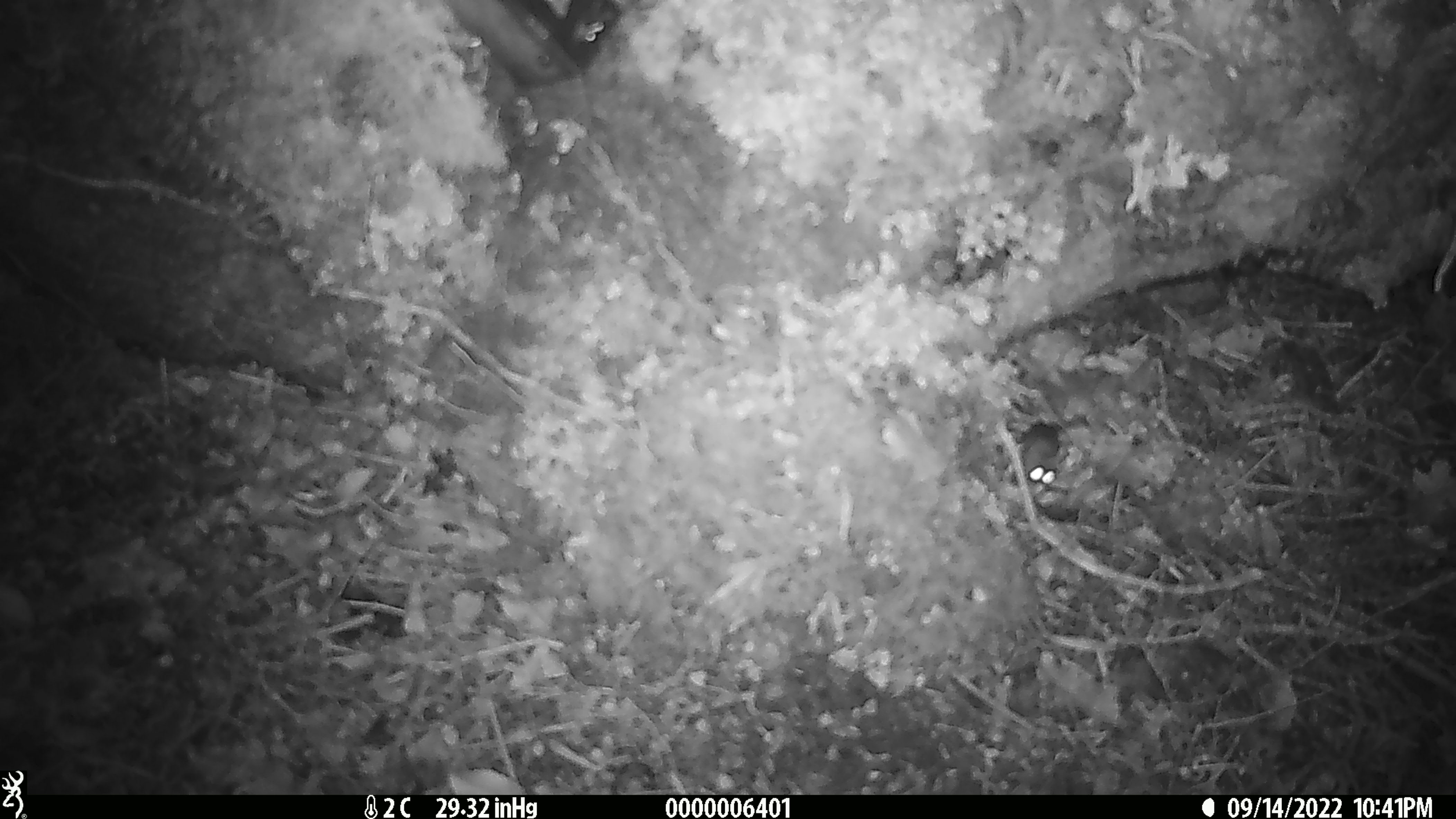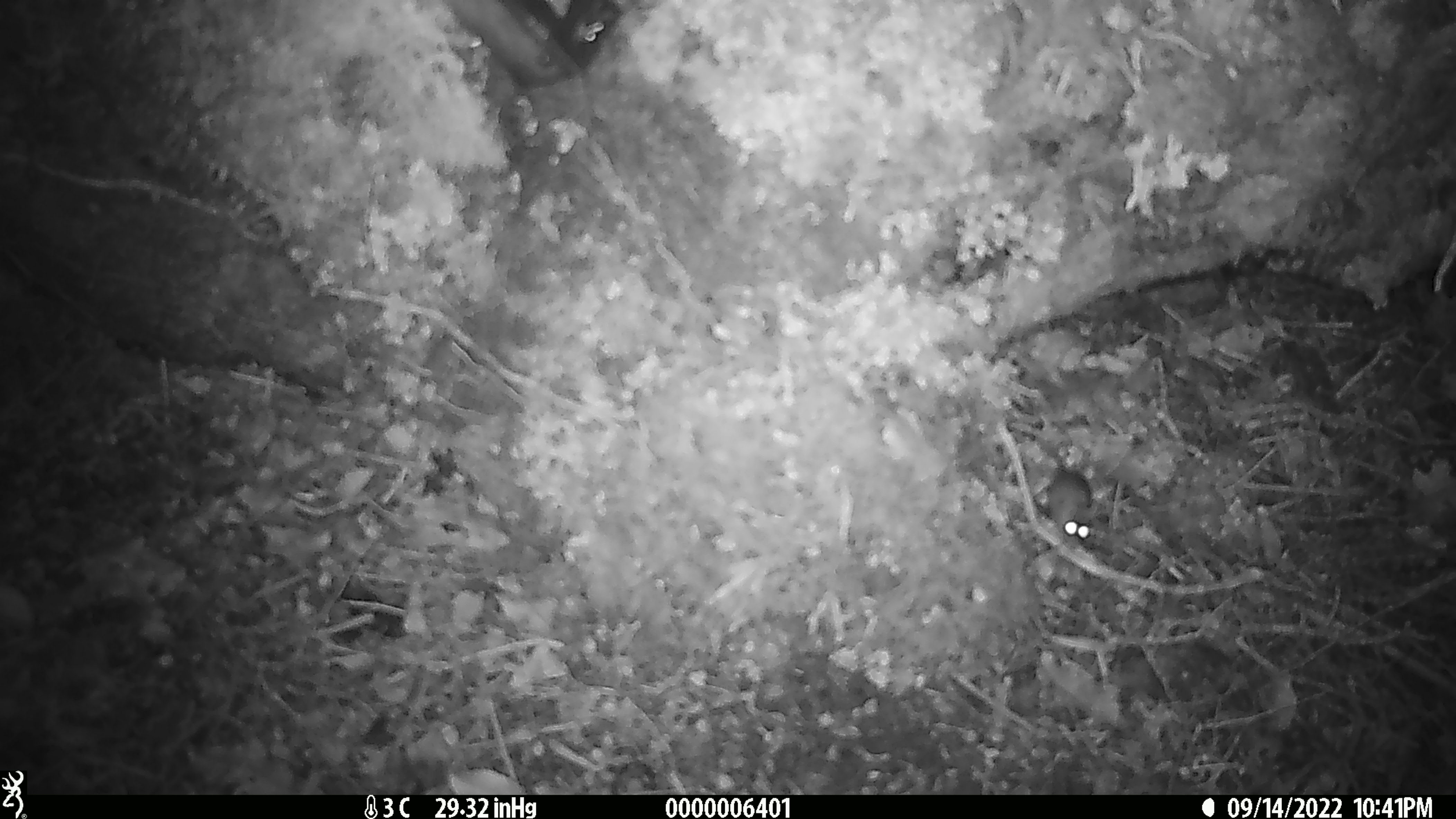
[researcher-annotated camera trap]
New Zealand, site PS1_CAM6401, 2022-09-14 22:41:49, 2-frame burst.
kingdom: Animalia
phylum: Chordata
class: Mammalia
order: Rodentia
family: Muridae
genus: Mus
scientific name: Mus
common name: mouse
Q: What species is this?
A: Mouse (Mus).